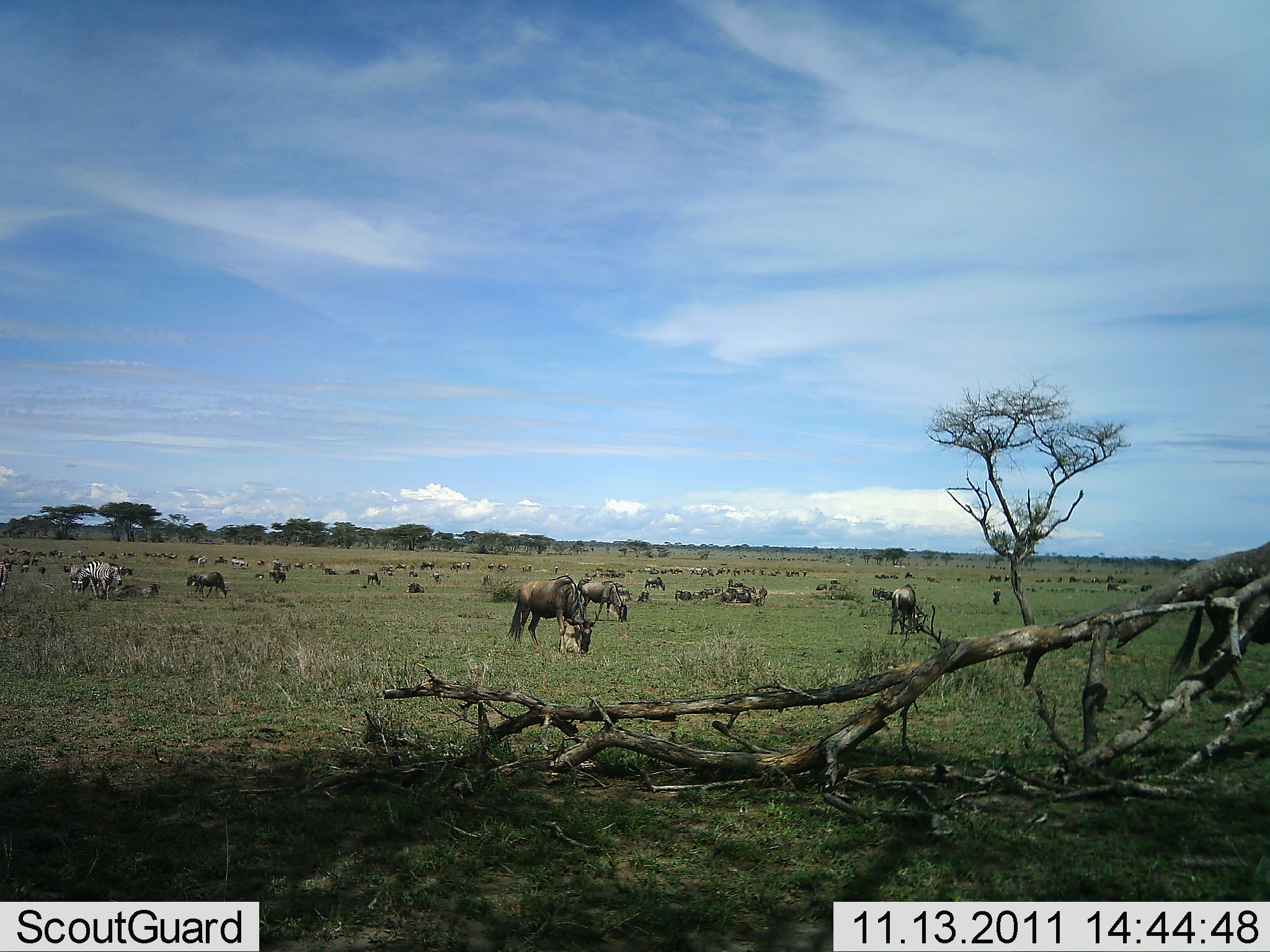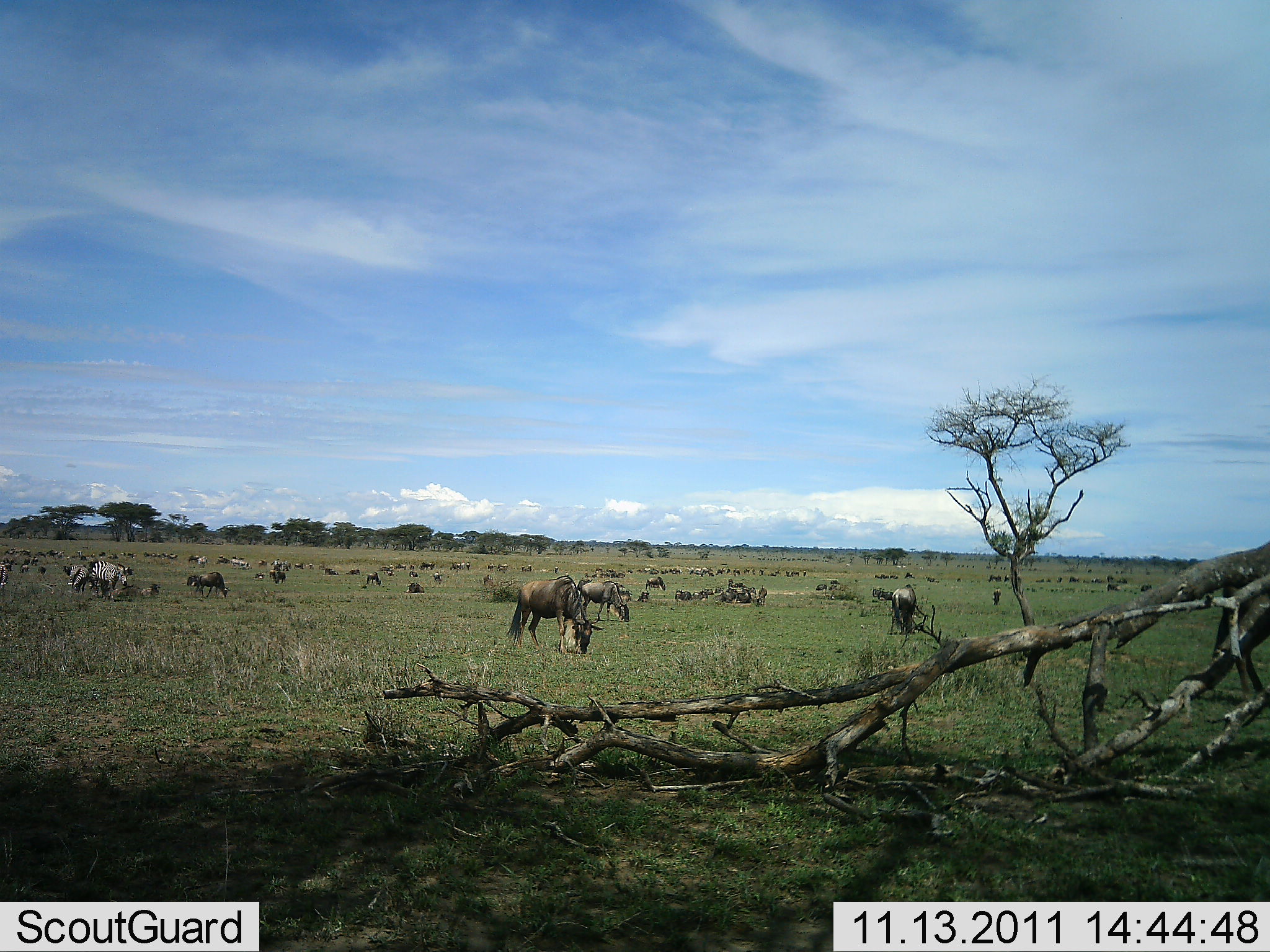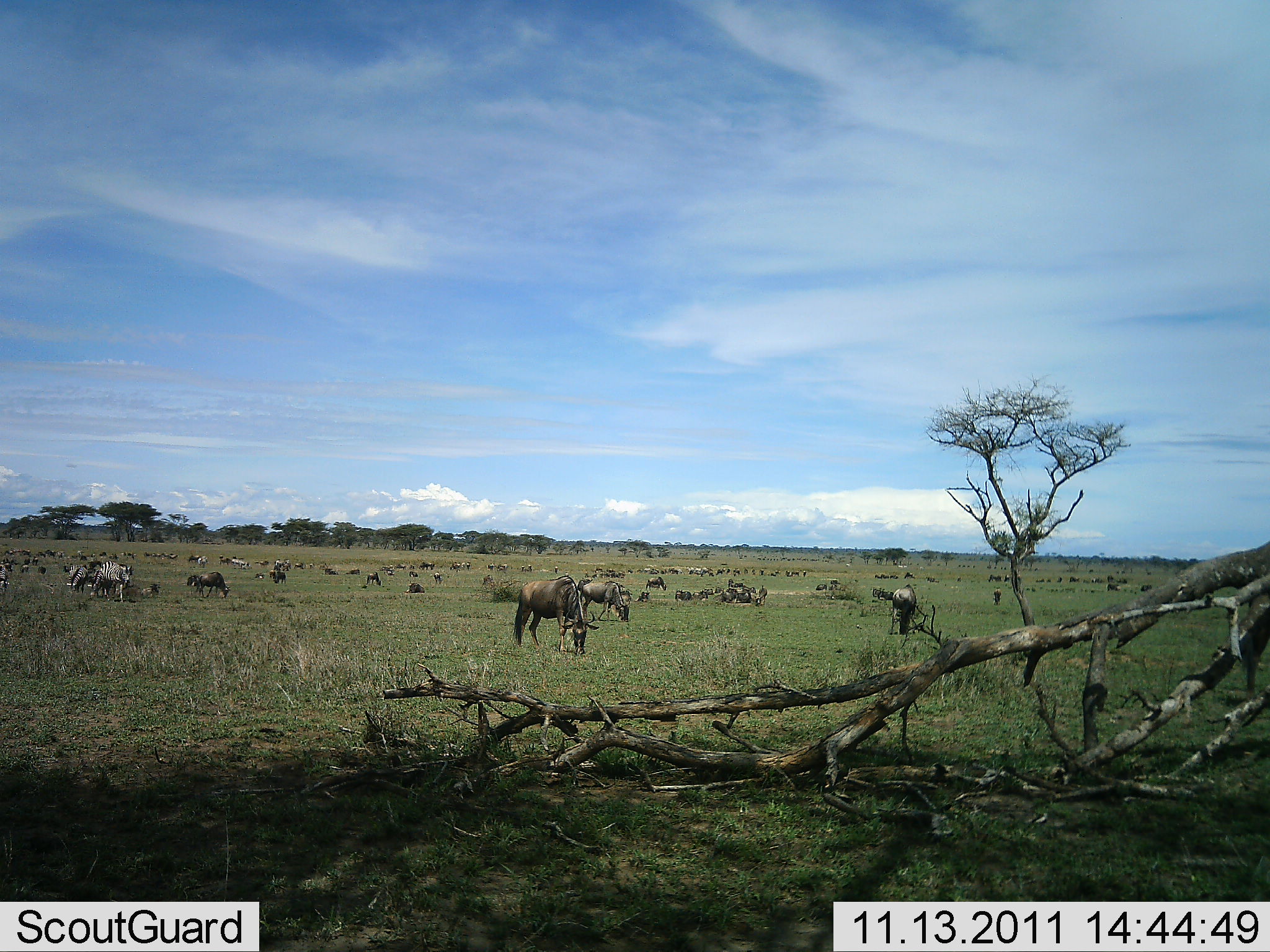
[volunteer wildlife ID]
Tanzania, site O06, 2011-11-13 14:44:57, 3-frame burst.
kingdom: Animalia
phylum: Chordata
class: Mammalia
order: Artiodactyla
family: Bovidae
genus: Connochaetes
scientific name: Connochaetes taurinus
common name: blue wildebeest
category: wildebeest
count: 51+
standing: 71%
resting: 14%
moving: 50%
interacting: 7%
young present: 0%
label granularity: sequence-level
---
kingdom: Animalia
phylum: Chordata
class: Mammalia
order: Perissodactyla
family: Equidae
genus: Equus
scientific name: Equus quagga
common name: plains zebra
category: zebra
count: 2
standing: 40%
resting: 0%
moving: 40%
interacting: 0%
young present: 0%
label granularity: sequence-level